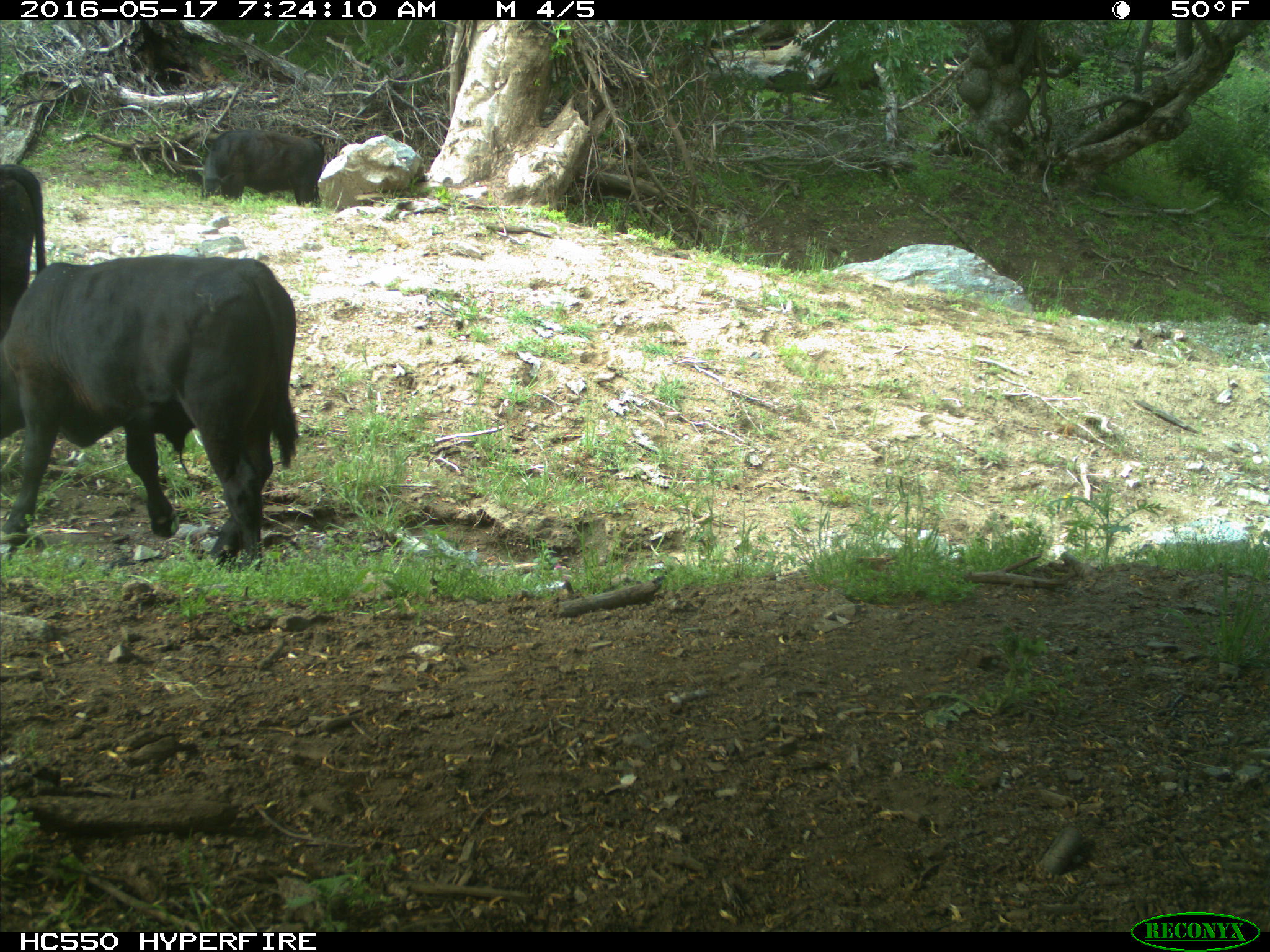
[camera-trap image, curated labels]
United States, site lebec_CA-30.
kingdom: Animalia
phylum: Chordata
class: Mammalia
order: Artiodactyla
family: Bovidae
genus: Bos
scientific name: Bos taurus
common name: domestic cow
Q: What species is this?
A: Bos taurus (domestic cow).